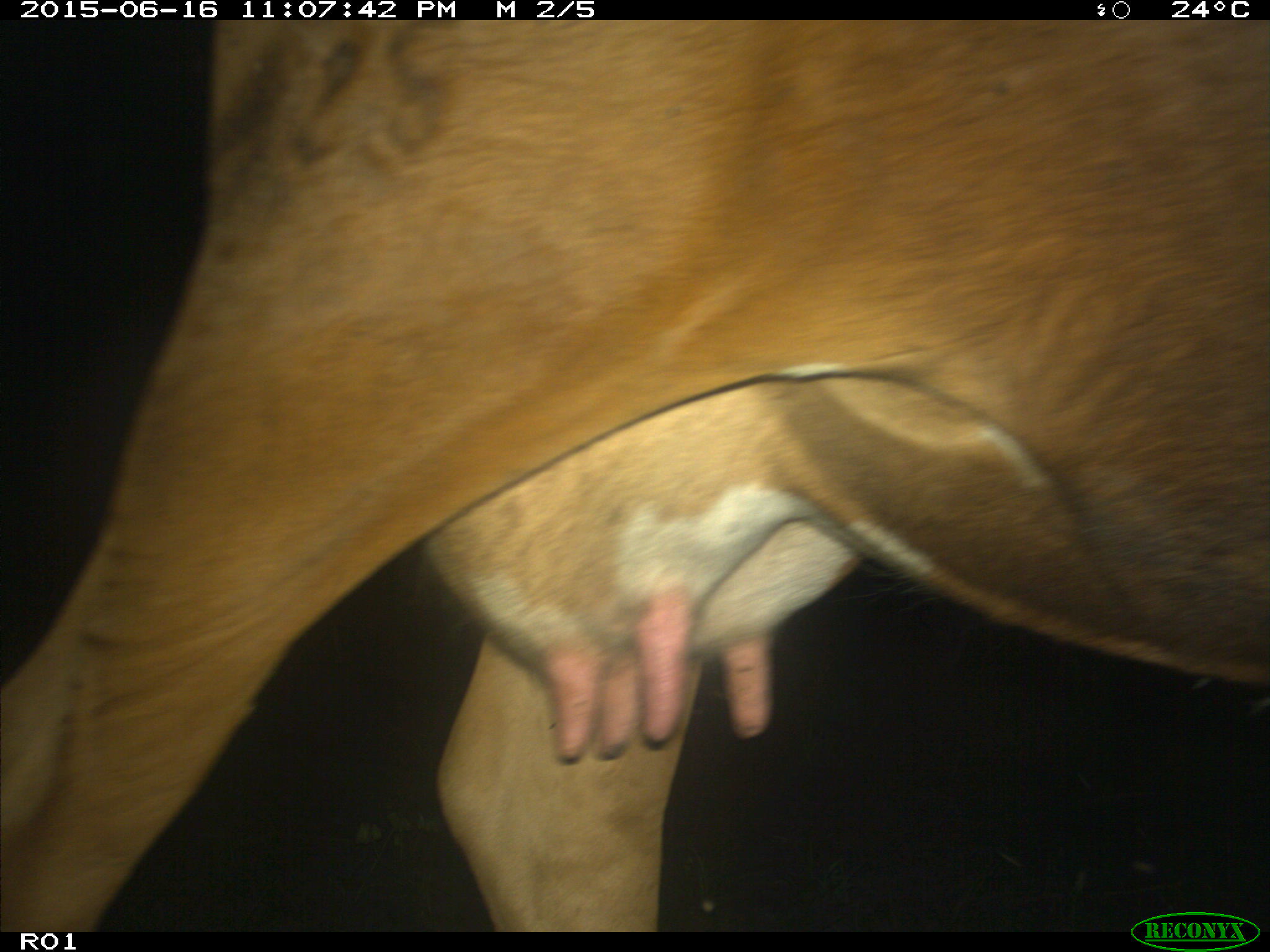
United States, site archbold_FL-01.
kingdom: Animalia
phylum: Chordata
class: Mammalia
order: Artiodactyla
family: Bovidae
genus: Bos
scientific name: Bos taurus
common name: domestic cow